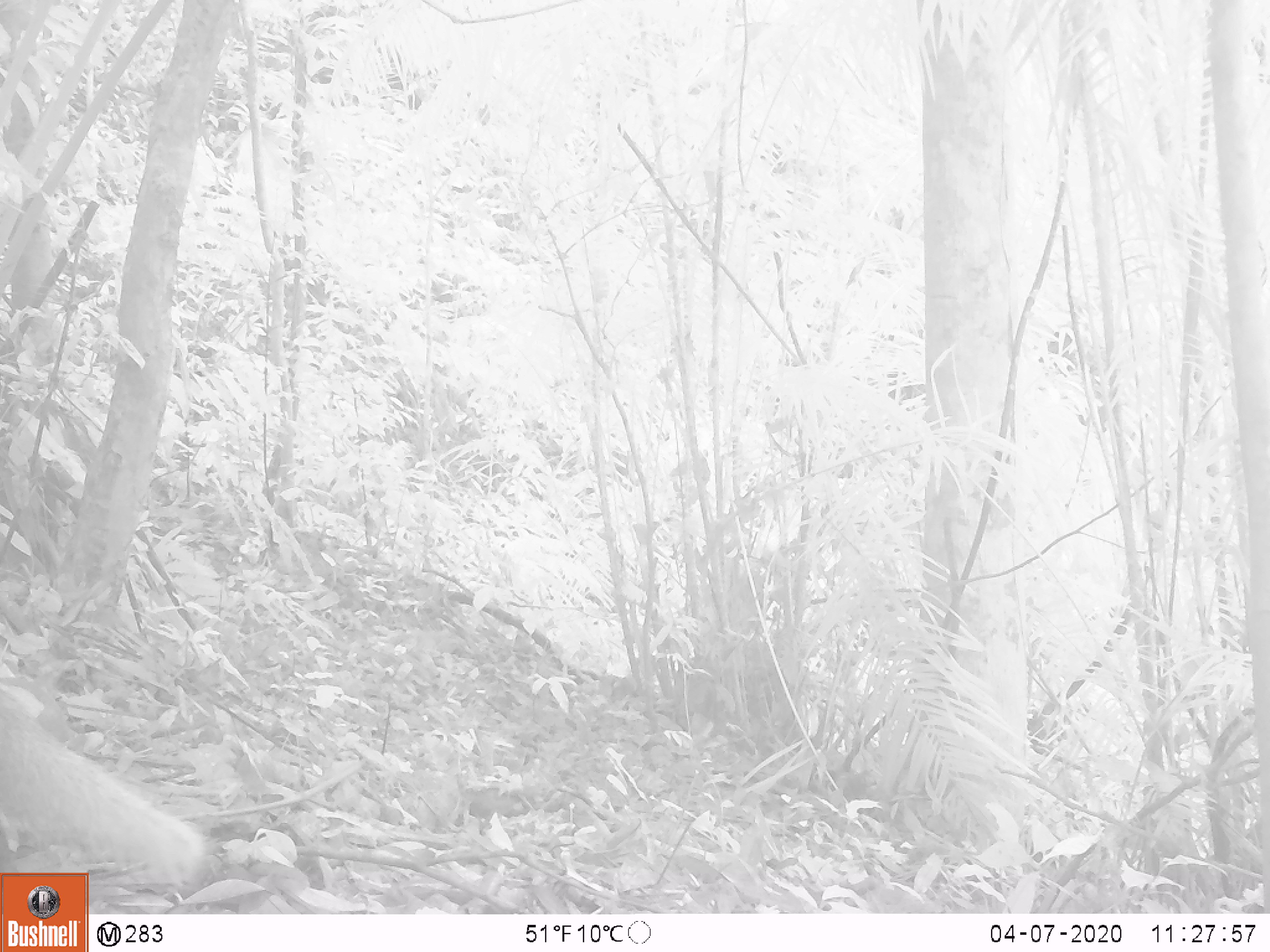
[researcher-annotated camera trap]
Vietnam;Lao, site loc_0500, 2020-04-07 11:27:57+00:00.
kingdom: Animalia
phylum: Chordata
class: Mammalia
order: Carnivora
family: Herpestidae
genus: Urva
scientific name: Urva urva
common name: crab-eating mongoose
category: crab eating mongoose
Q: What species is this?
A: Crab eating mongoose (crab-eating mongoose) (Urva urva).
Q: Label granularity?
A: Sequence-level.